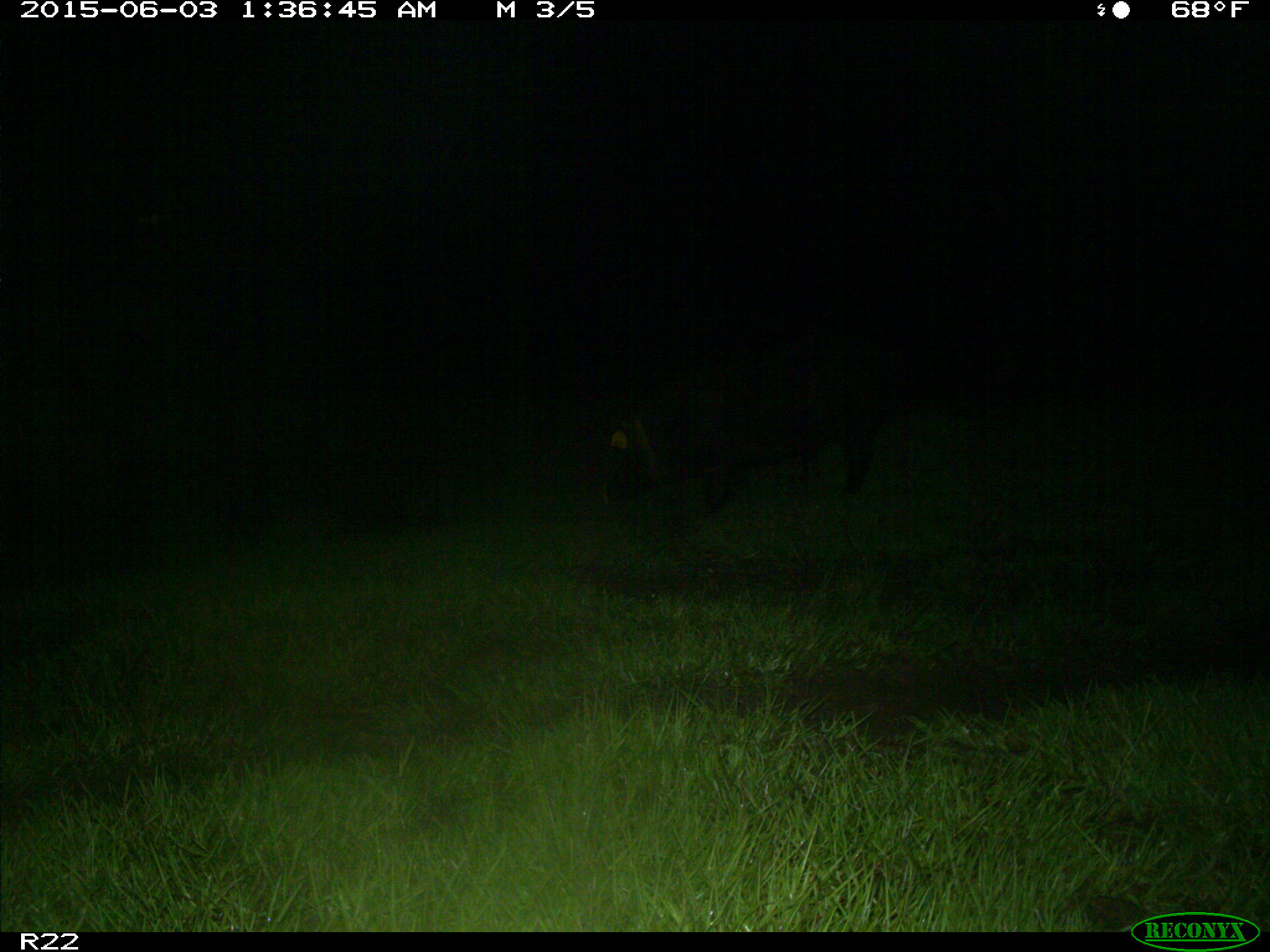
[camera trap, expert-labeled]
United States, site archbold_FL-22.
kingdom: Animalia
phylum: Chordata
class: Mammalia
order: Artiodactyla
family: Bovidae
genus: Bos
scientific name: Bos taurus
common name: domestic cow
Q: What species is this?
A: Bos taurus (domestic cow).